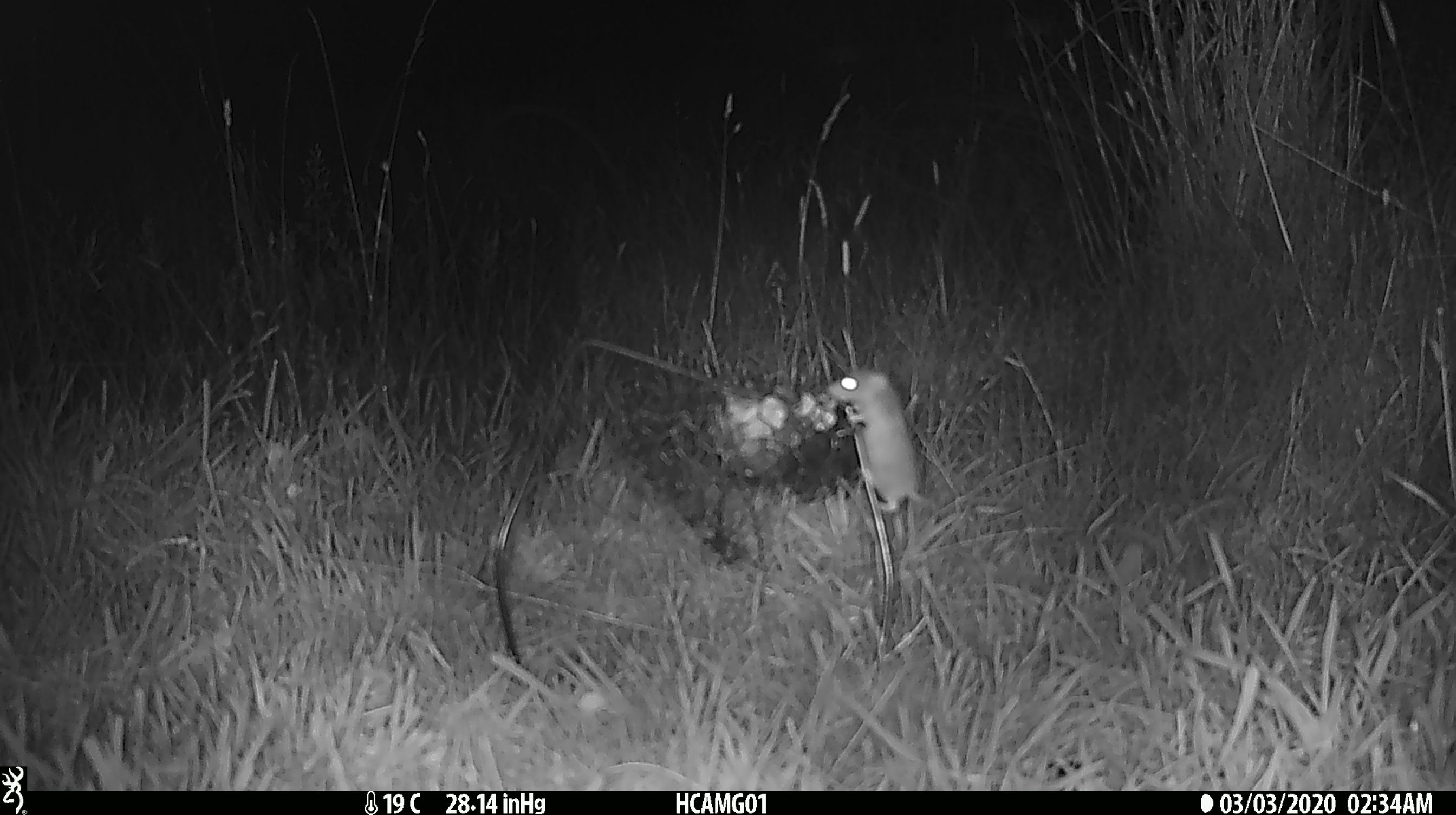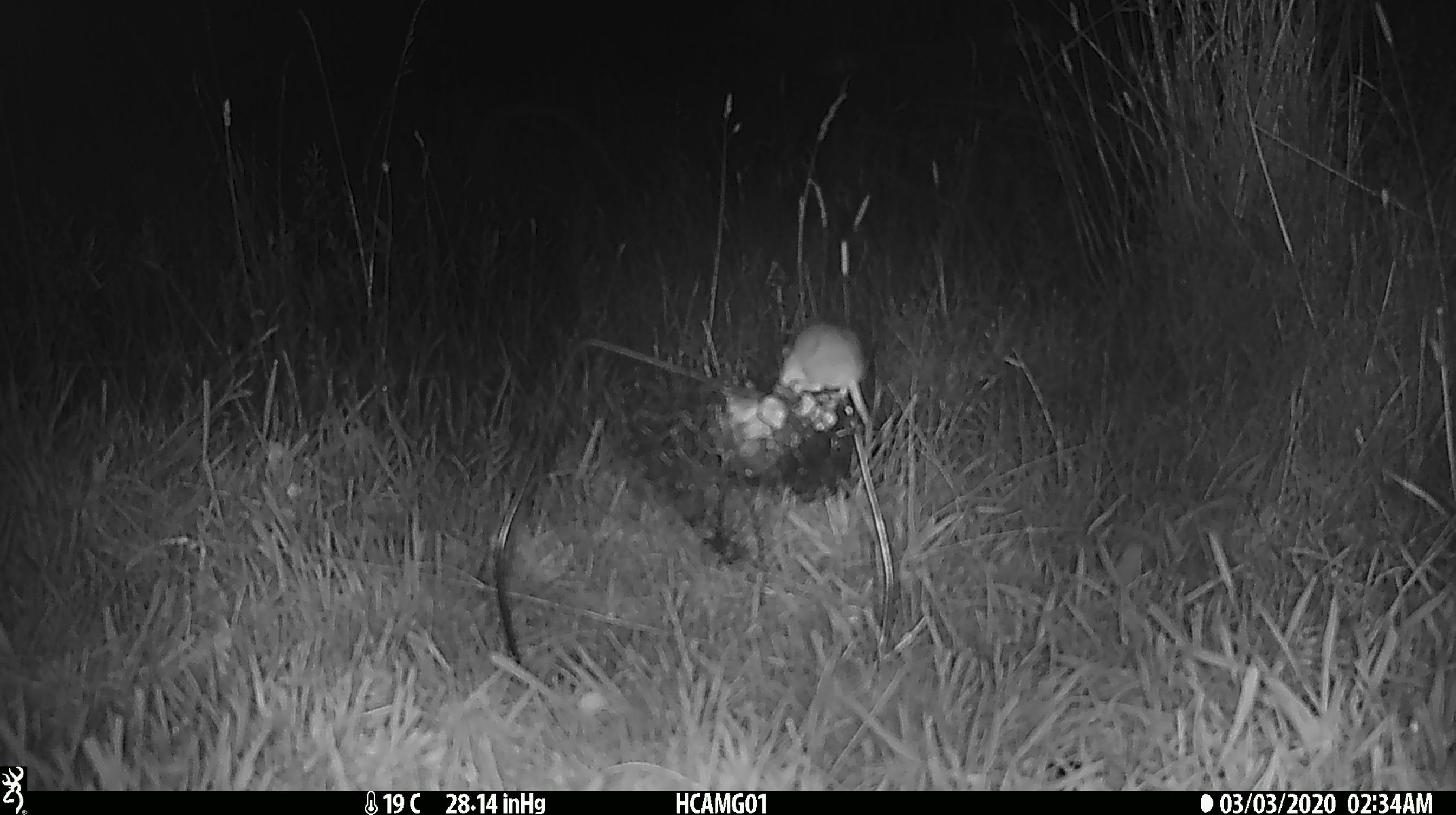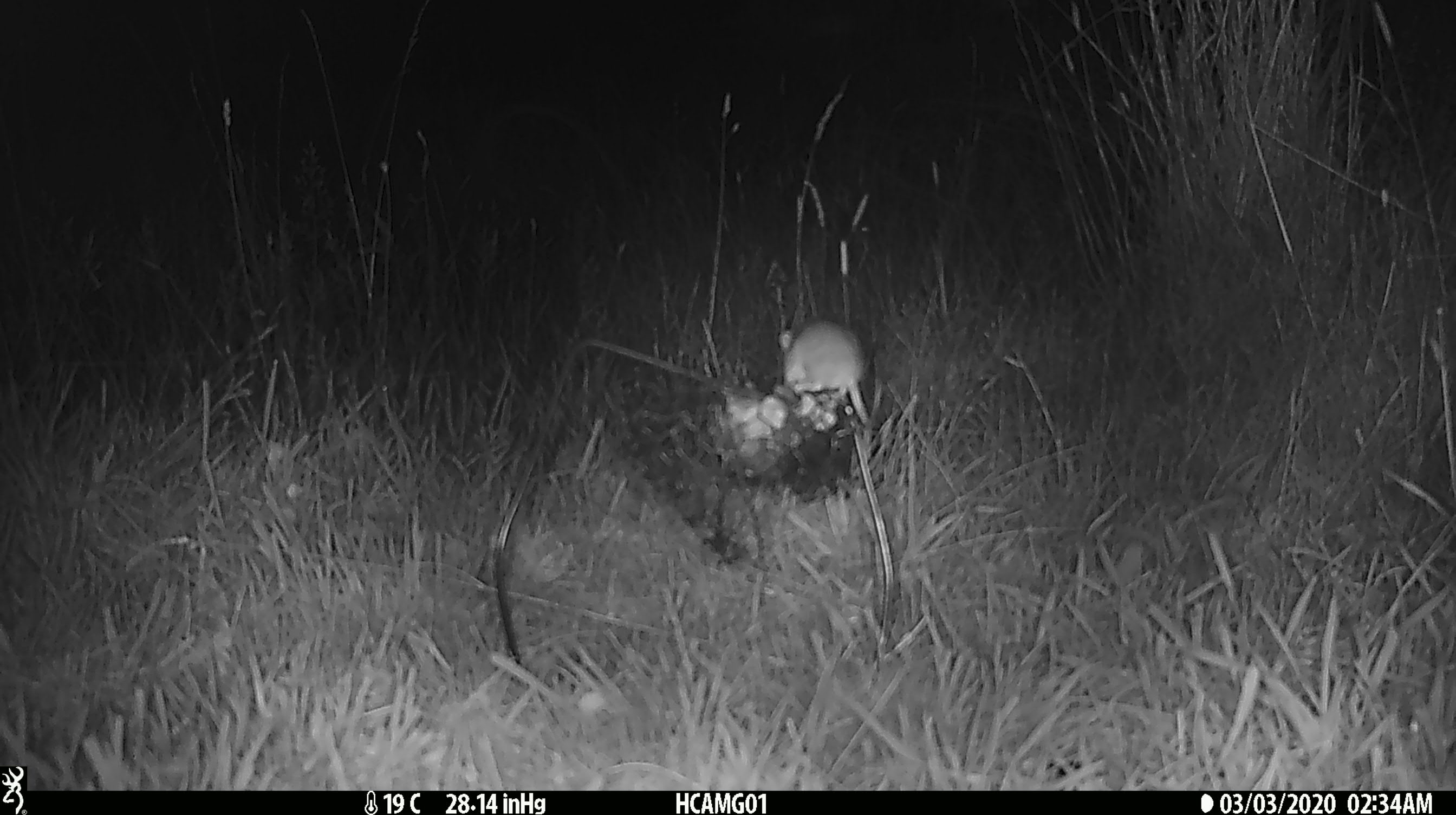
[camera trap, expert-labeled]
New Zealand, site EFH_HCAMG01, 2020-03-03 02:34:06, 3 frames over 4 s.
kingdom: Animalia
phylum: Chordata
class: Mammalia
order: Rodentia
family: Muridae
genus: Mus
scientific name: Mus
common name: mouse